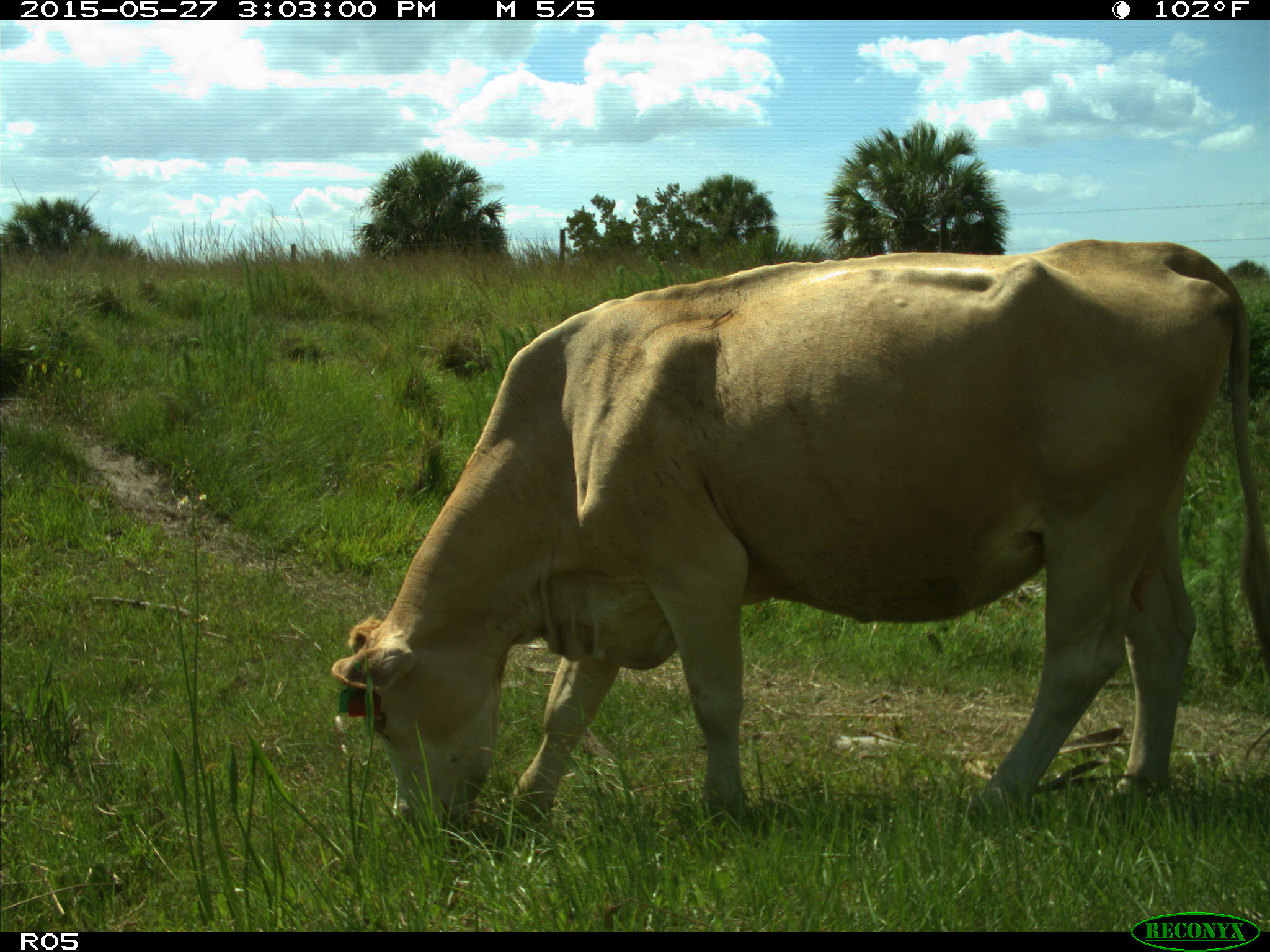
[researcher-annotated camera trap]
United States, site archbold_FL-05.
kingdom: Animalia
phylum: Chordata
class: Mammalia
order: Artiodactyla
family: Bovidae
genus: Bos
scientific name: Bos taurus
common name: domestic cow